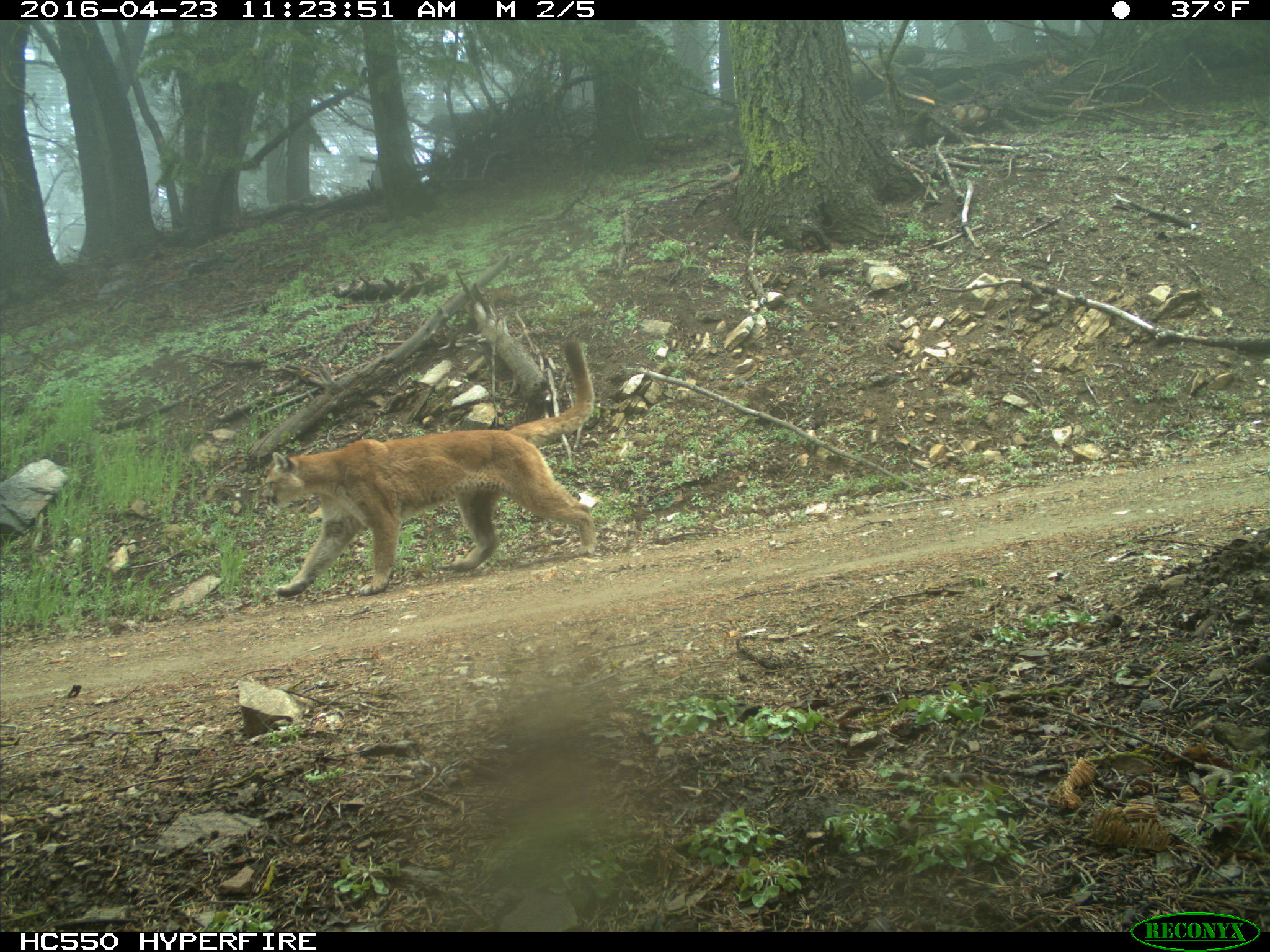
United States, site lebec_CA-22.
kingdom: Animalia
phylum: Chordata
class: Mammalia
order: Carnivora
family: Felidae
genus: Puma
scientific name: Puma concolor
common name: mountain lion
Puma concolor (mountain lion).